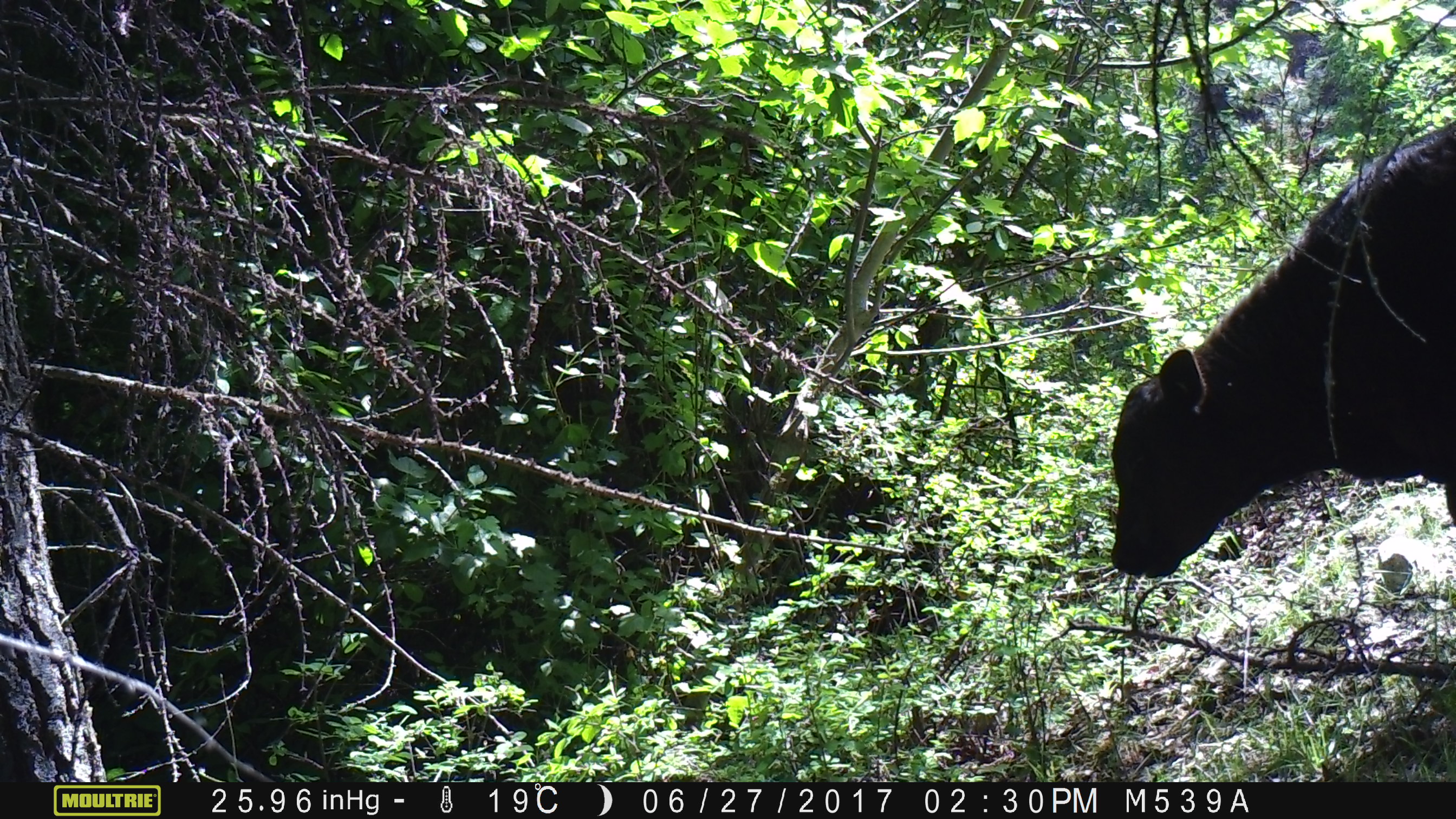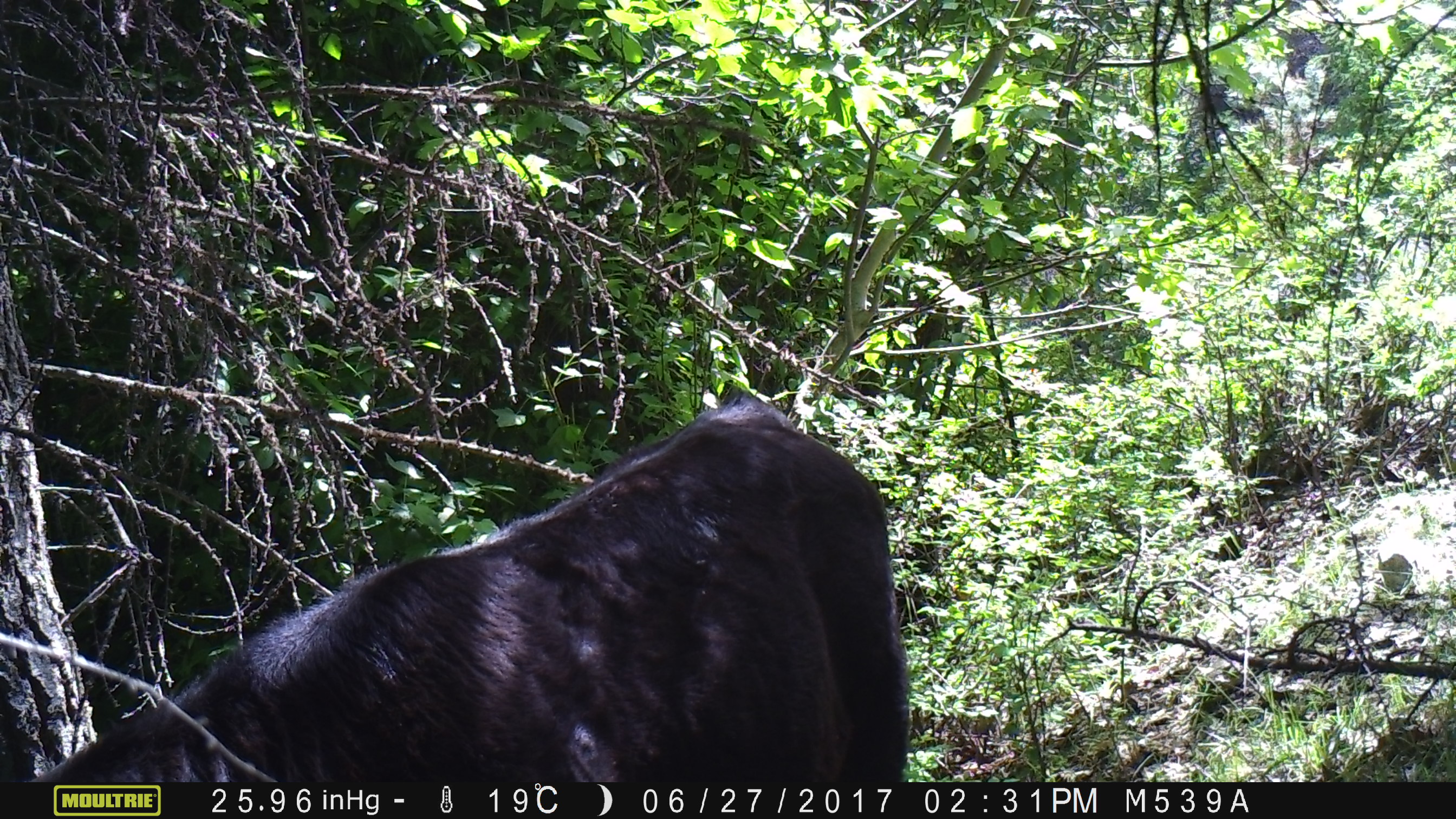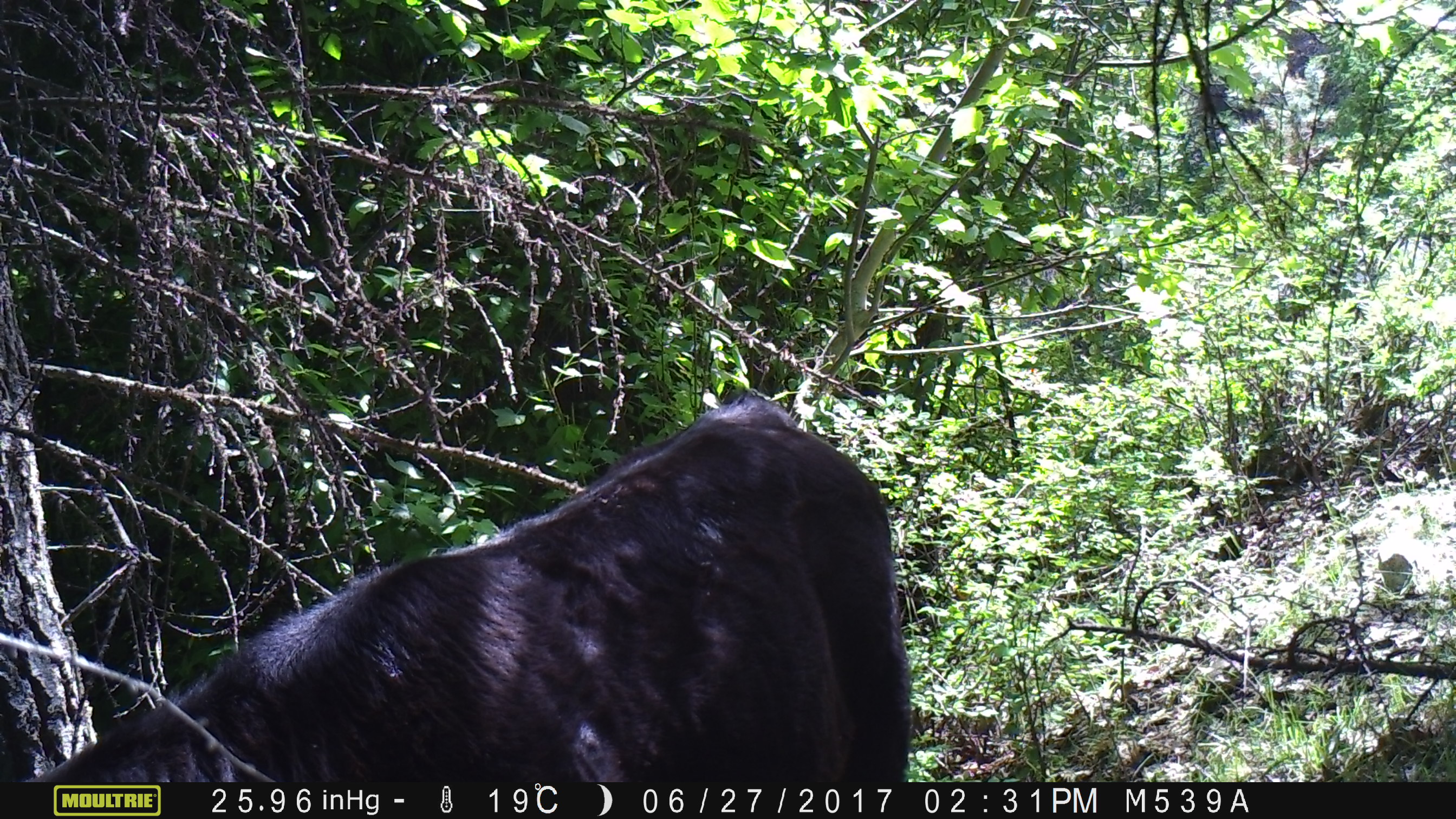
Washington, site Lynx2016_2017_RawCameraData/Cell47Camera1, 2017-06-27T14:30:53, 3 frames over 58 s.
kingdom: Animalia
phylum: Chordata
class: Mammalia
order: Artiodactyla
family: Bovidae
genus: Bos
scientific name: Bos taurus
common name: domestic cattle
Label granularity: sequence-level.